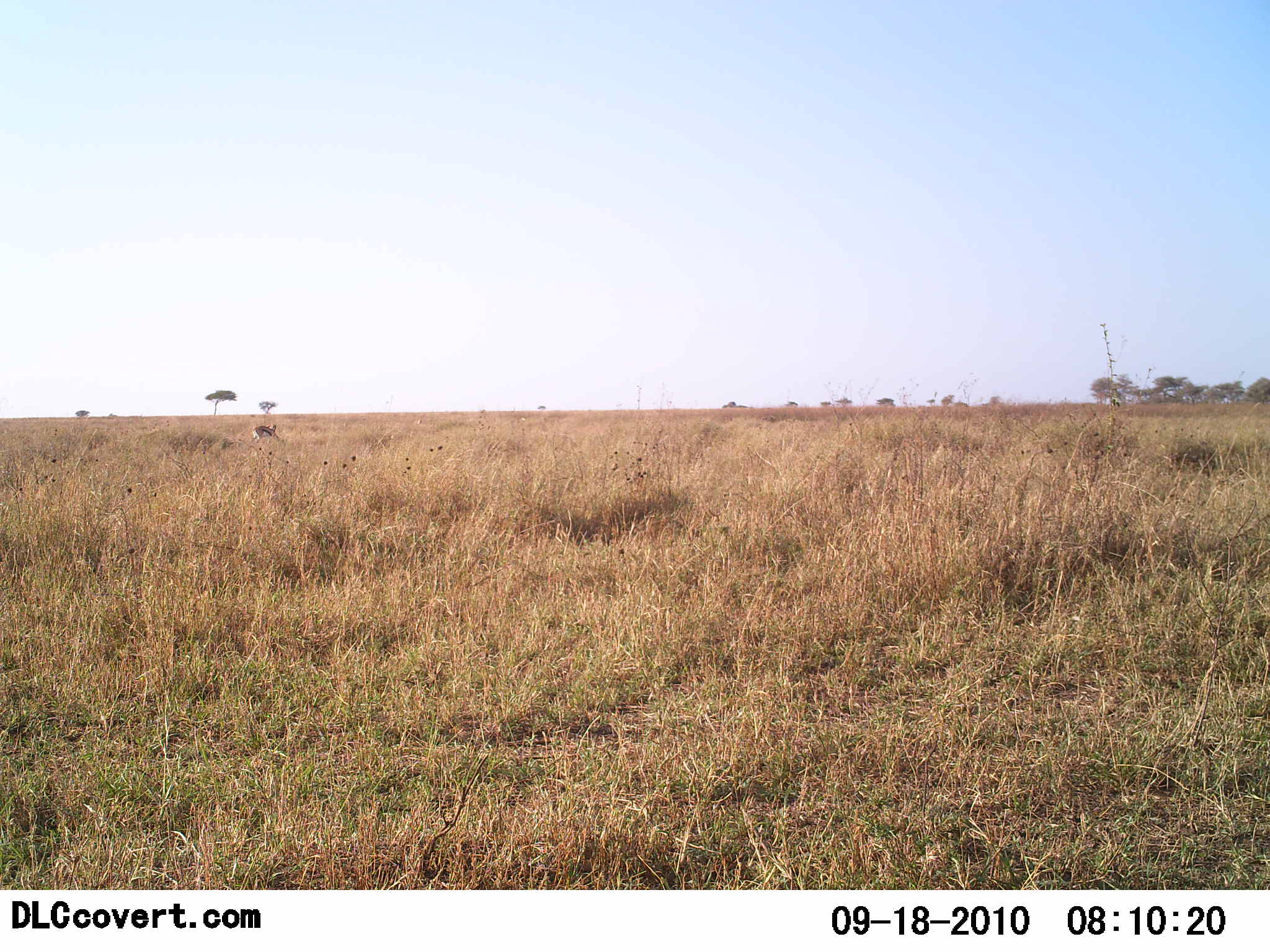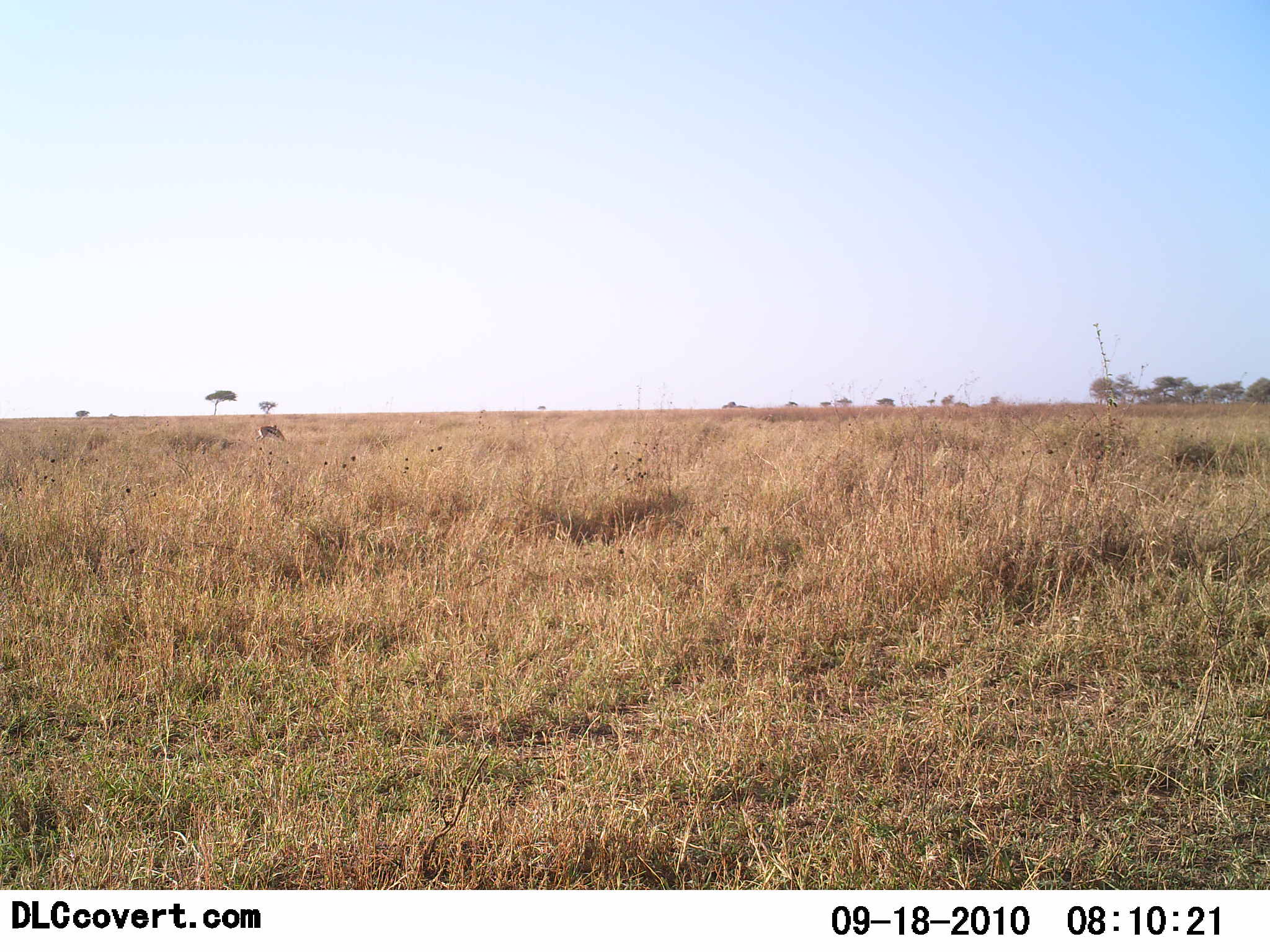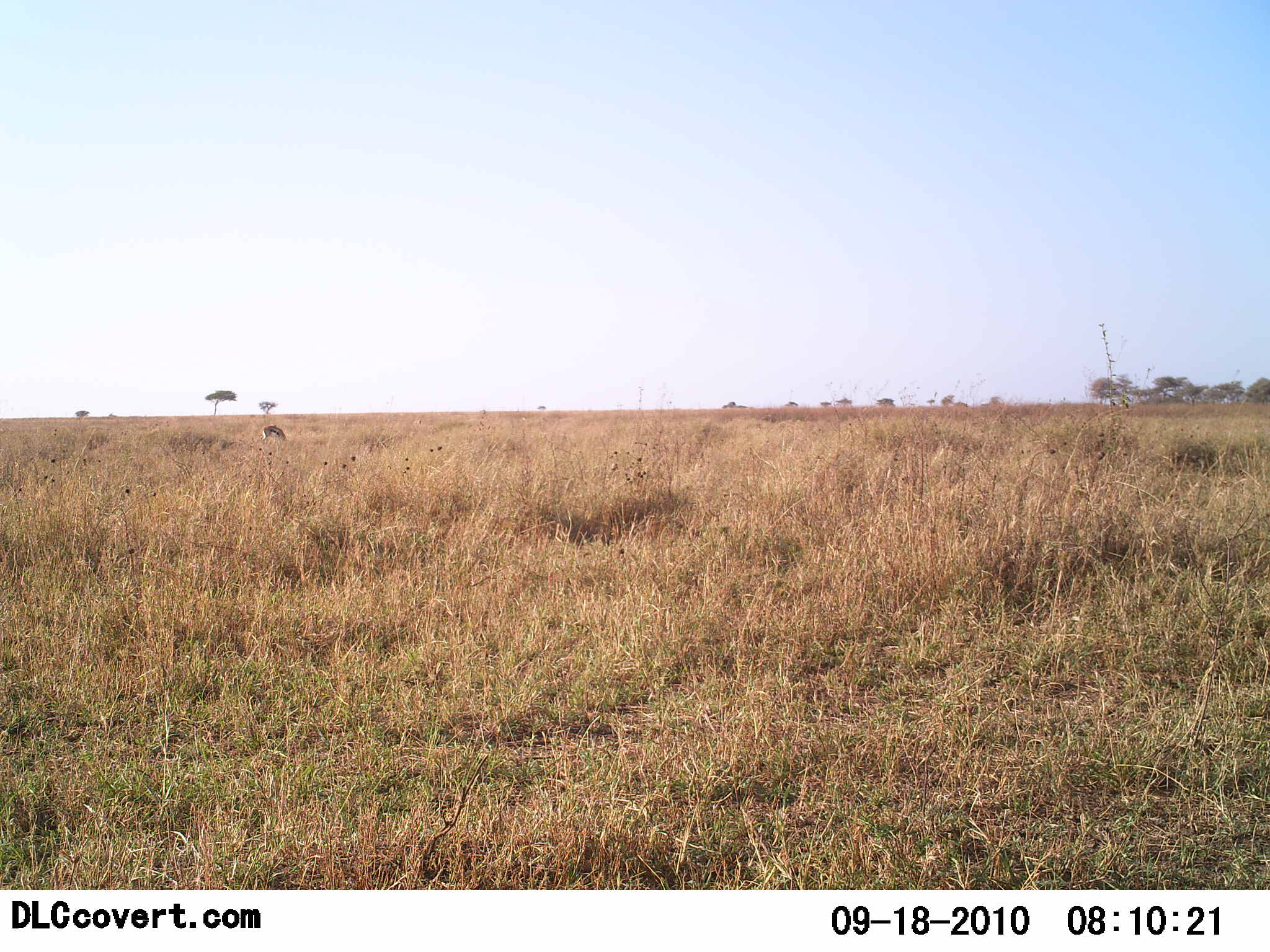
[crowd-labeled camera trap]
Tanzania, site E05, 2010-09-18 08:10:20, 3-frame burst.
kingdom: Animalia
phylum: Chordata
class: Mammalia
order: Artiodactyla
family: Bovidae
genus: Eudorcas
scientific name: Eudorcas thomsonii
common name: thomson's gazelle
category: gazellethomsons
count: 1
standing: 0%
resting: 0%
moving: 14%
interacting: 0%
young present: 0%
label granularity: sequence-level